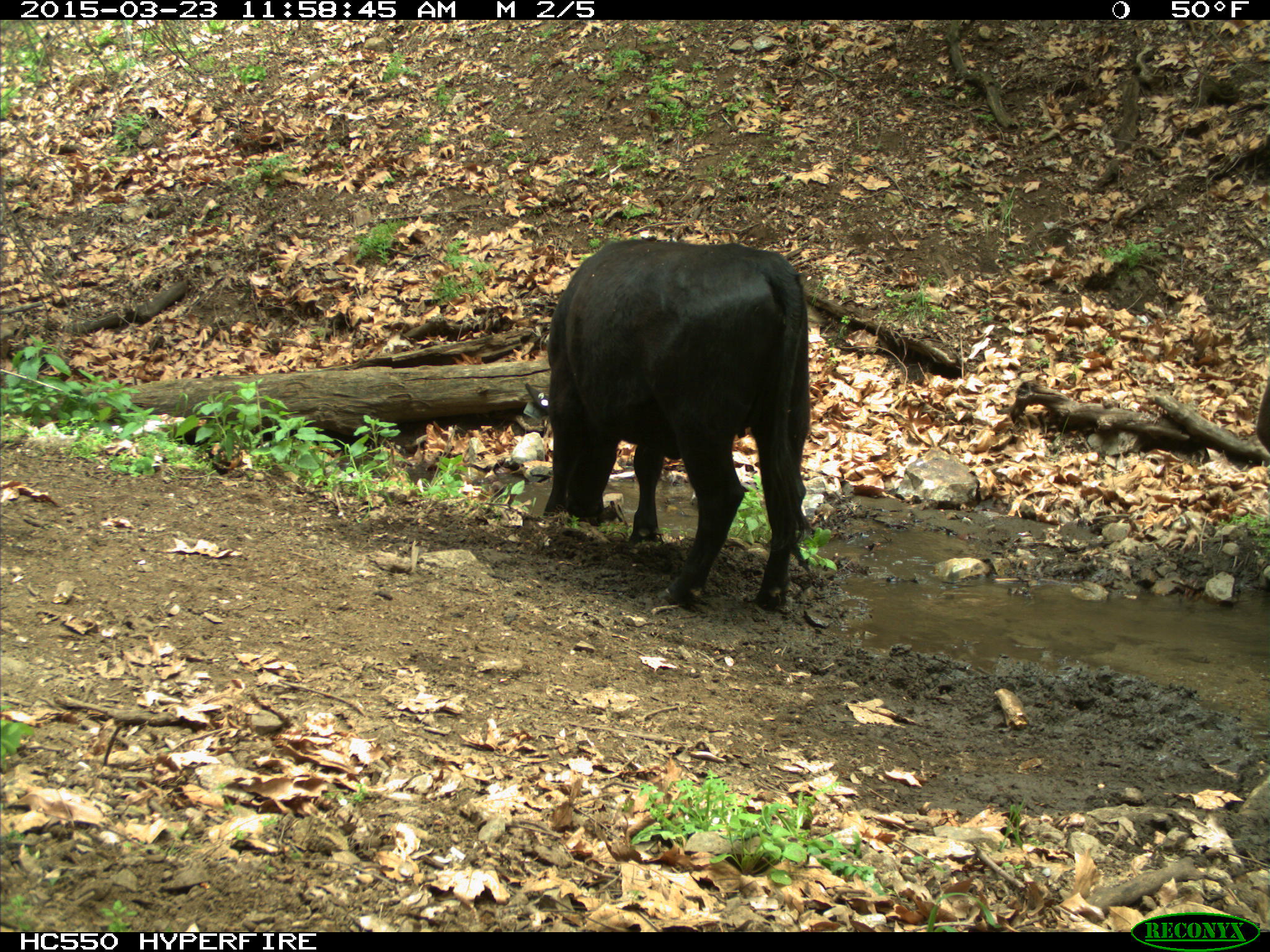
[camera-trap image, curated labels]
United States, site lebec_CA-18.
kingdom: Animalia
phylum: Chordata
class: Mammalia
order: Artiodactyla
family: Bovidae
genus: Bos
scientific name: Bos taurus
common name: domestic cow